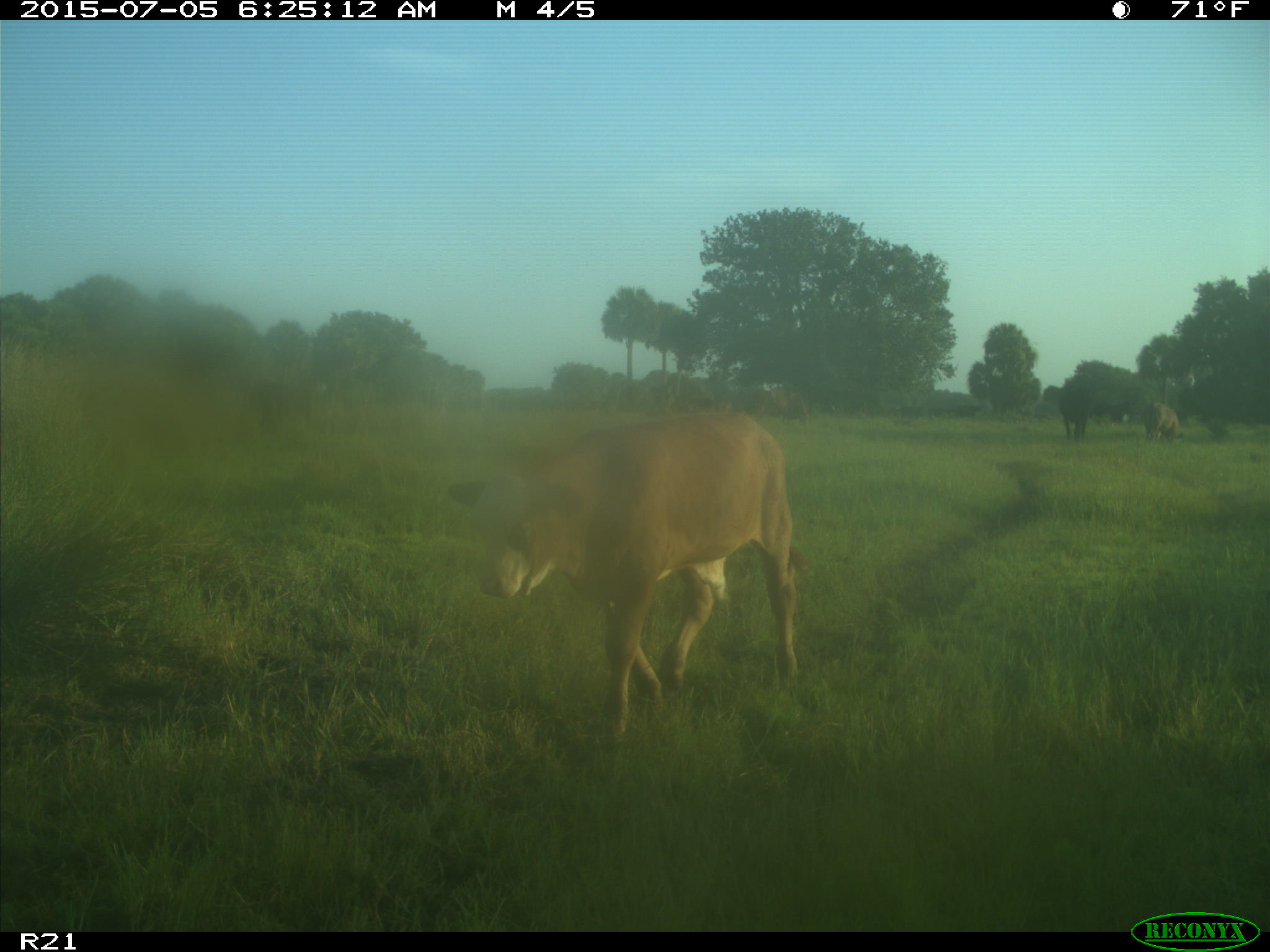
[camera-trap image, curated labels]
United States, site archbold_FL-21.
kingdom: Animalia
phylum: Chordata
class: Mammalia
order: Artiodactyla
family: Bovidae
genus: Bos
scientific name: Bos taurus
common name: domestic cow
Bos taurus (domestic cow).